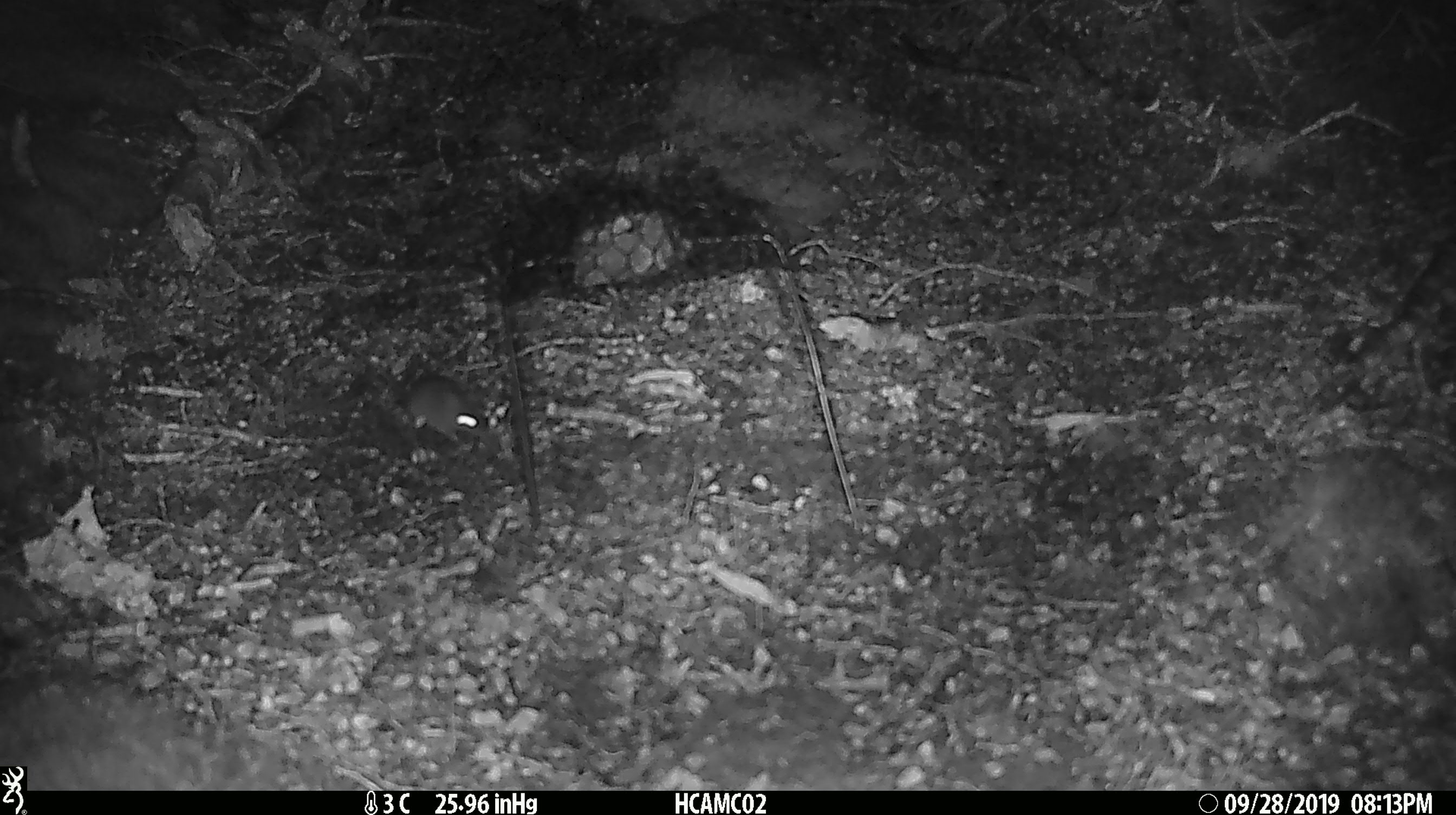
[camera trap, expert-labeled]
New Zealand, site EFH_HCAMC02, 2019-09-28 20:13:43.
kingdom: Animalia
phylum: Chordata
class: Mammalia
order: Rodentia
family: Muridae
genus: Mus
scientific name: Mus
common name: mouse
Mouse (Mus).